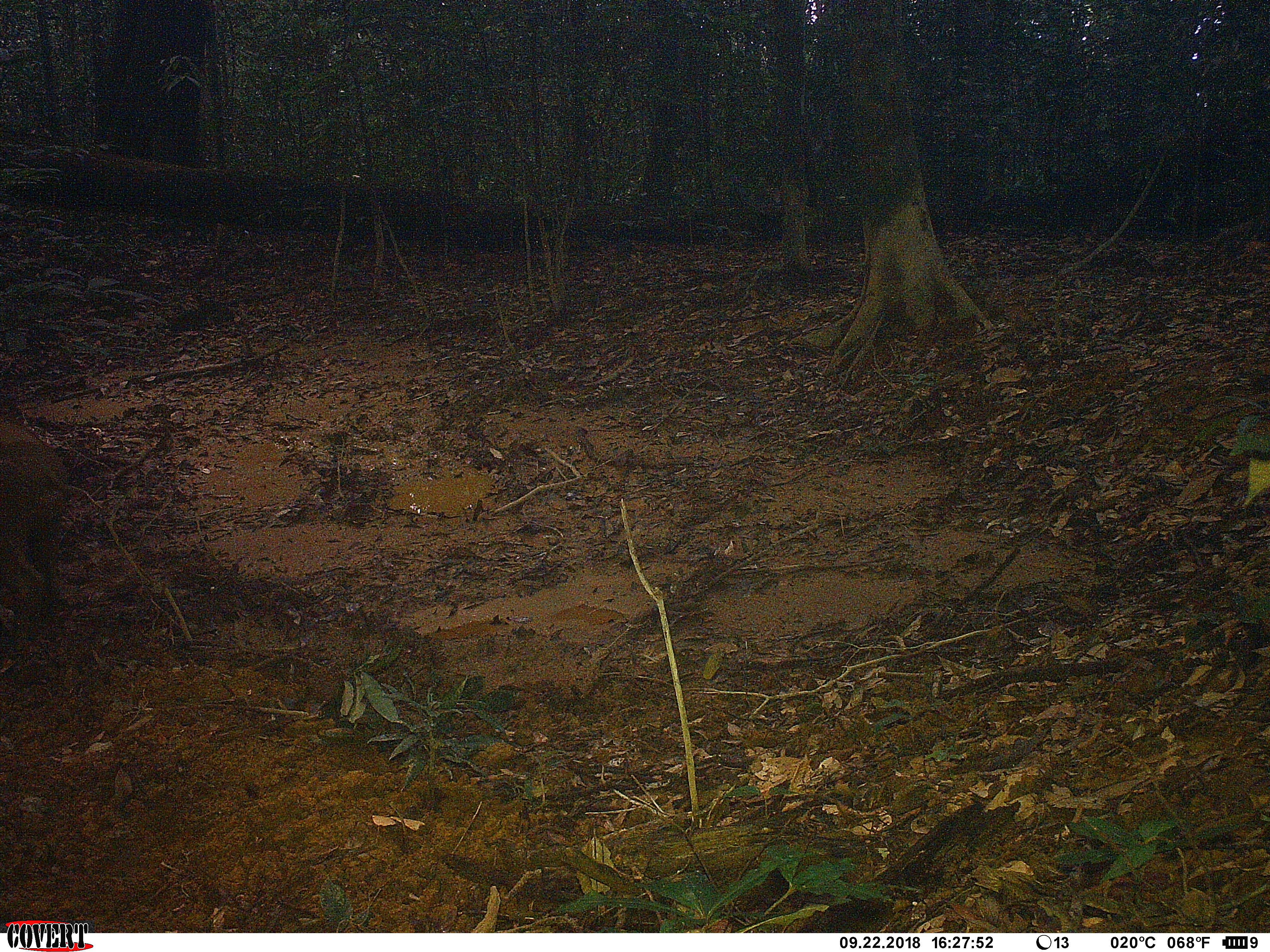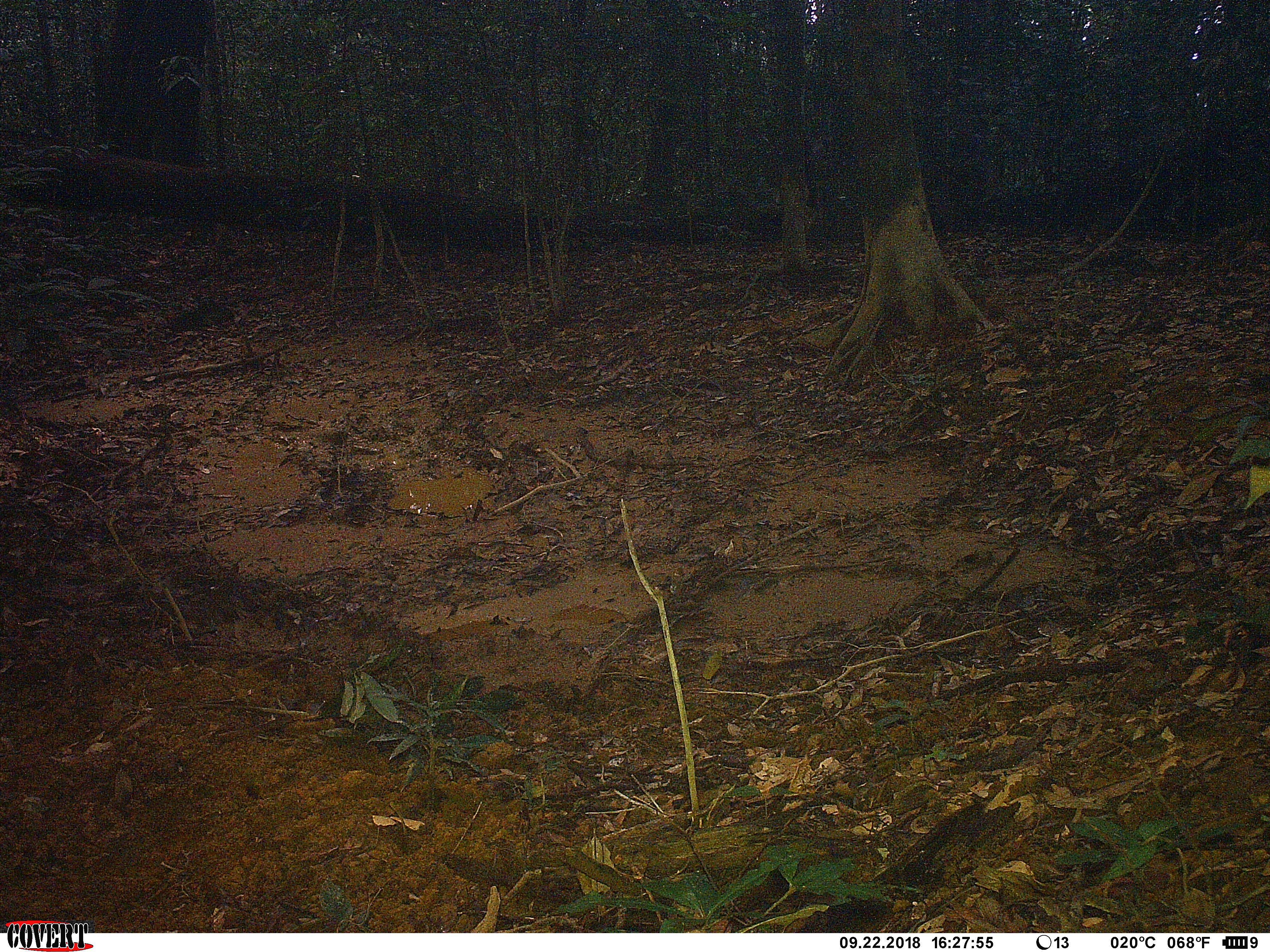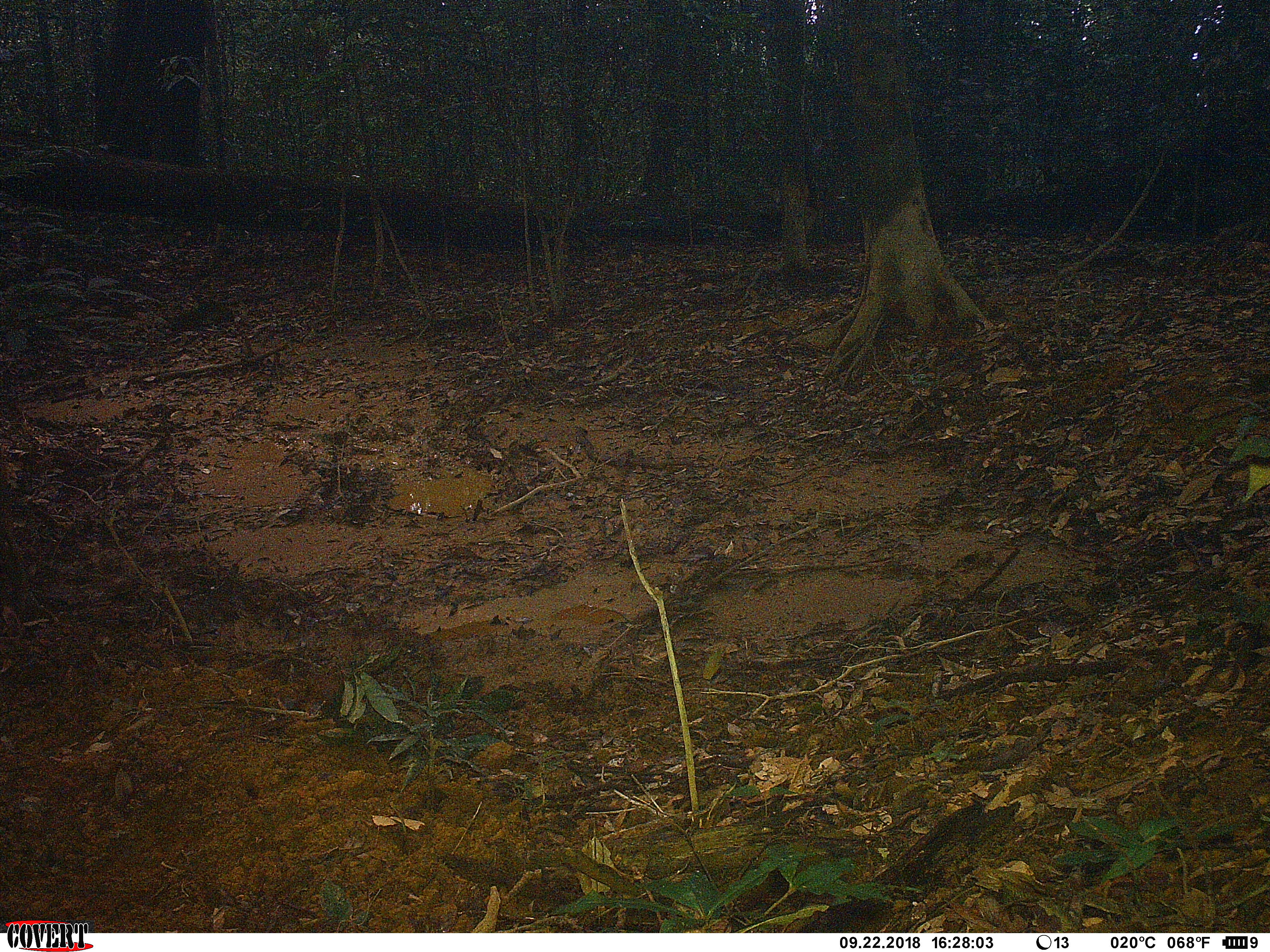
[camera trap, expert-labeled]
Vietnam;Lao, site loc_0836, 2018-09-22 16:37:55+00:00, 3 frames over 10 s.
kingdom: Animalia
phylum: Chordata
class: Mammalia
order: Artiodactyla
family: Suidae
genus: Sus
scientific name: Sus scrofa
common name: eurasian wild pig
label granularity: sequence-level